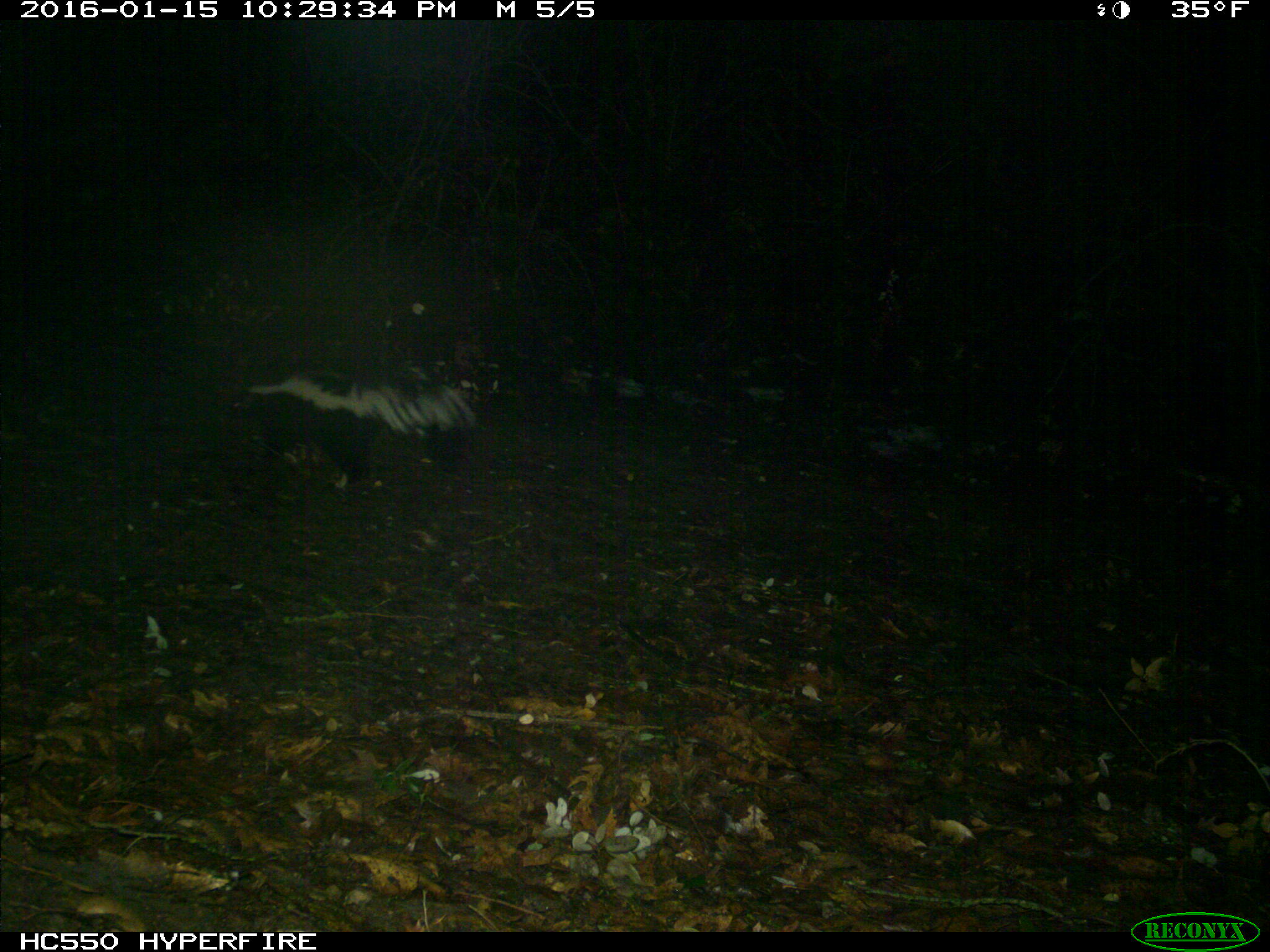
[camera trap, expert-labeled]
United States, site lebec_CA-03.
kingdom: Animalia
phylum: Chordata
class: Mammalia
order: Carnivora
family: Mephitidae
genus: Mephitis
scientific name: Mephitis mephitis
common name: striped skunk